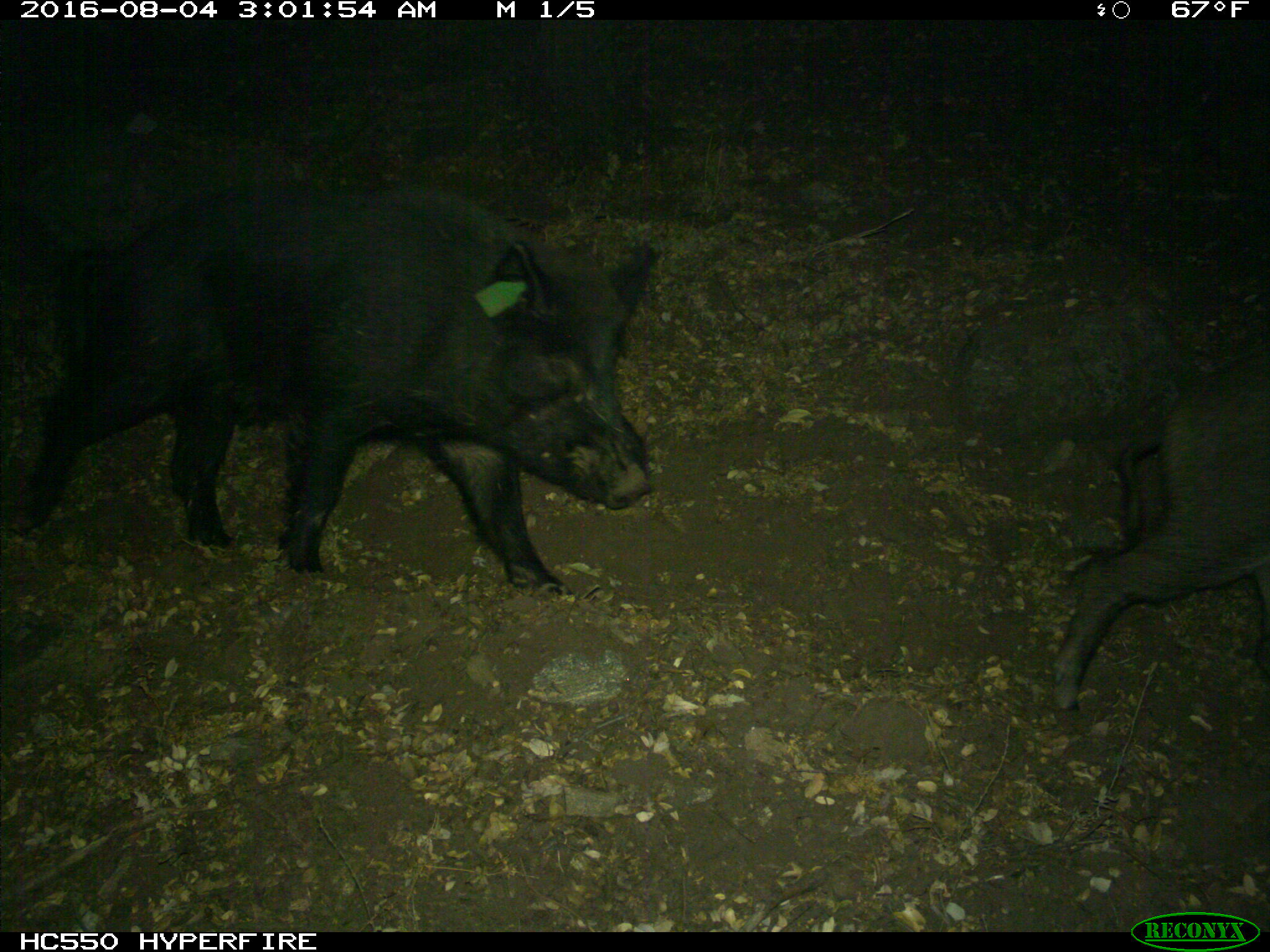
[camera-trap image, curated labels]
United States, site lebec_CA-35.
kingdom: Animalia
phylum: Chordata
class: Mammalia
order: Artiodactyla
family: Suidae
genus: Sus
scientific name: Sus scrofa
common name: wild boar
Sus scrofa (wild boar).